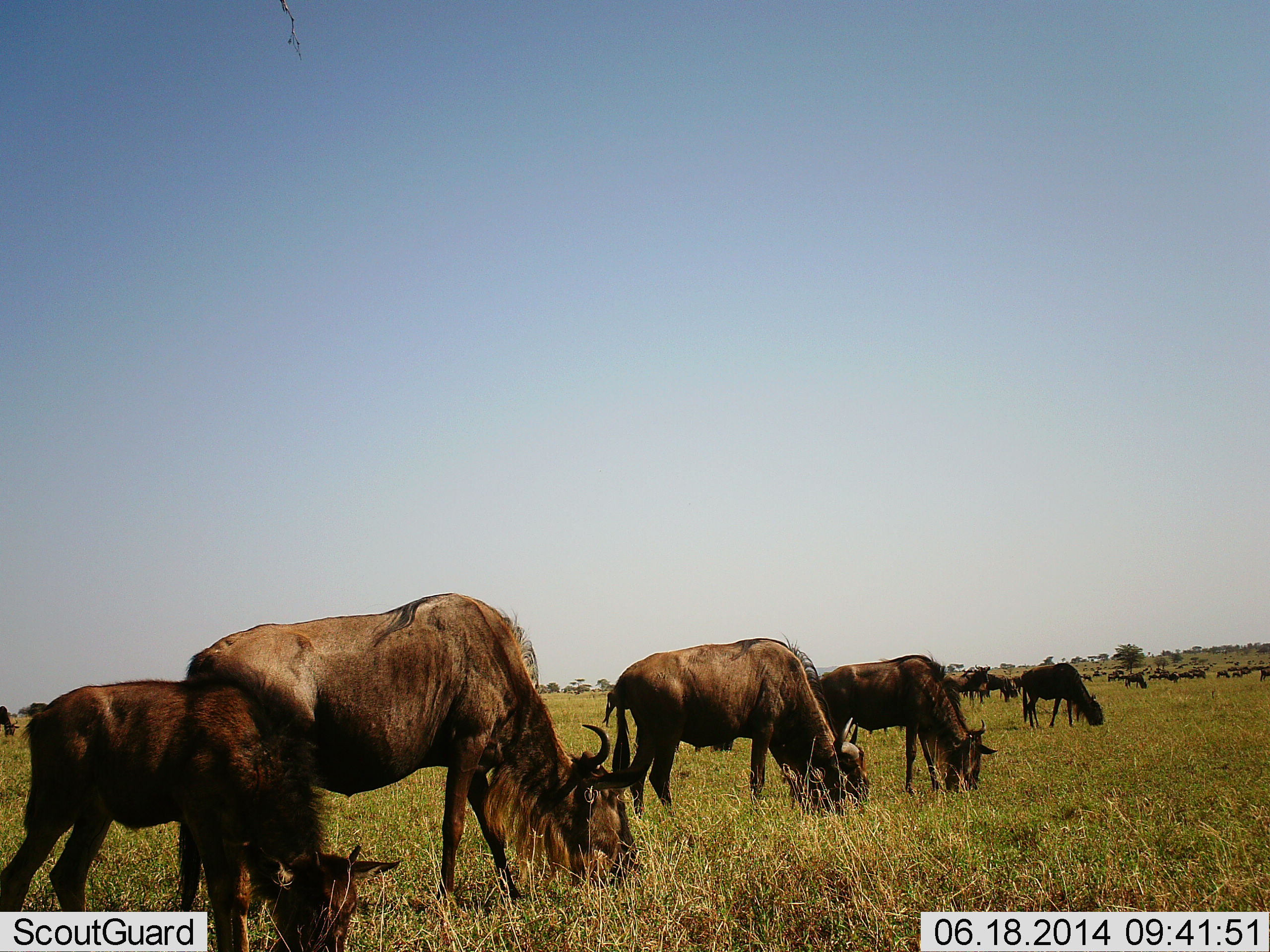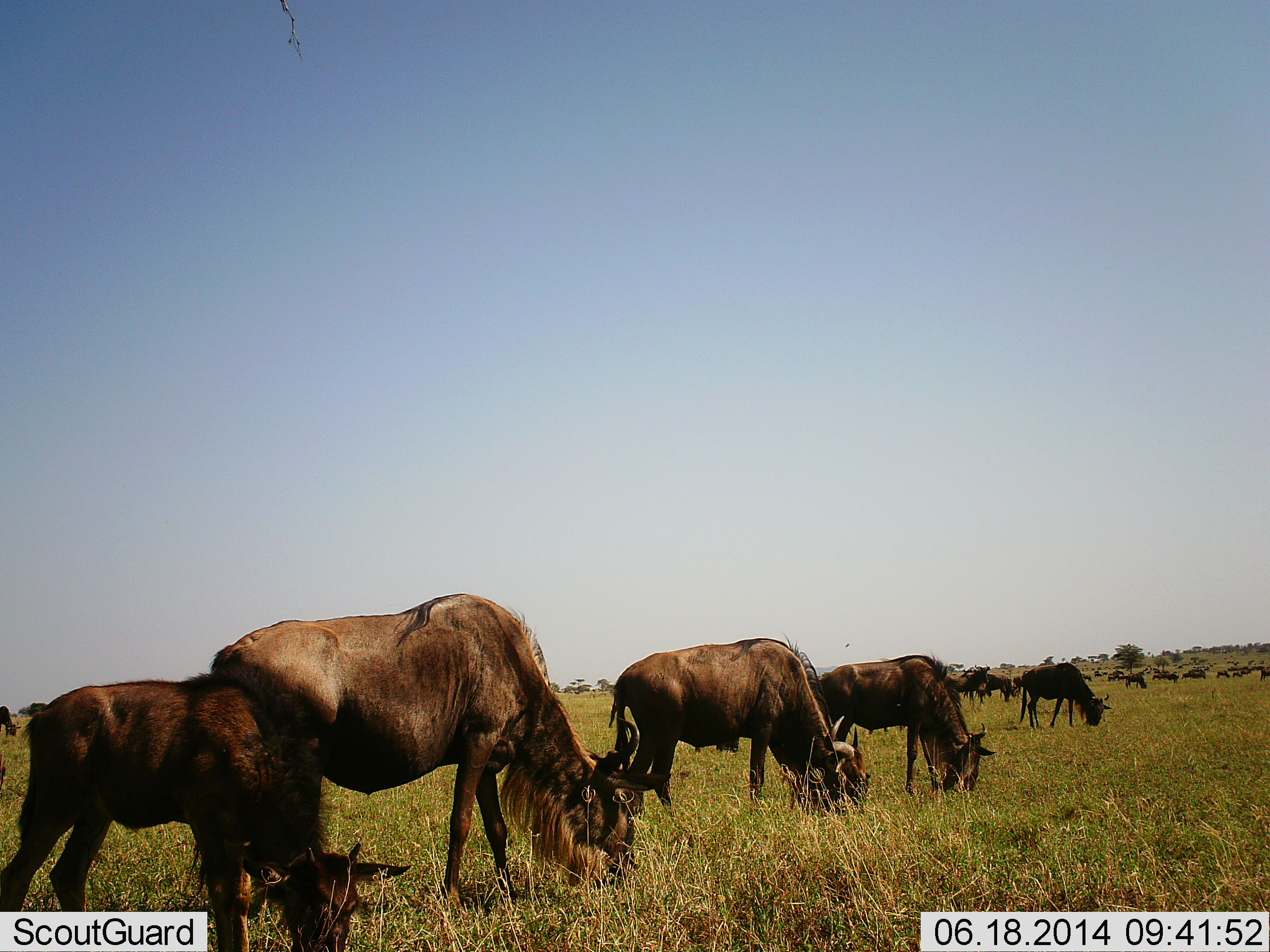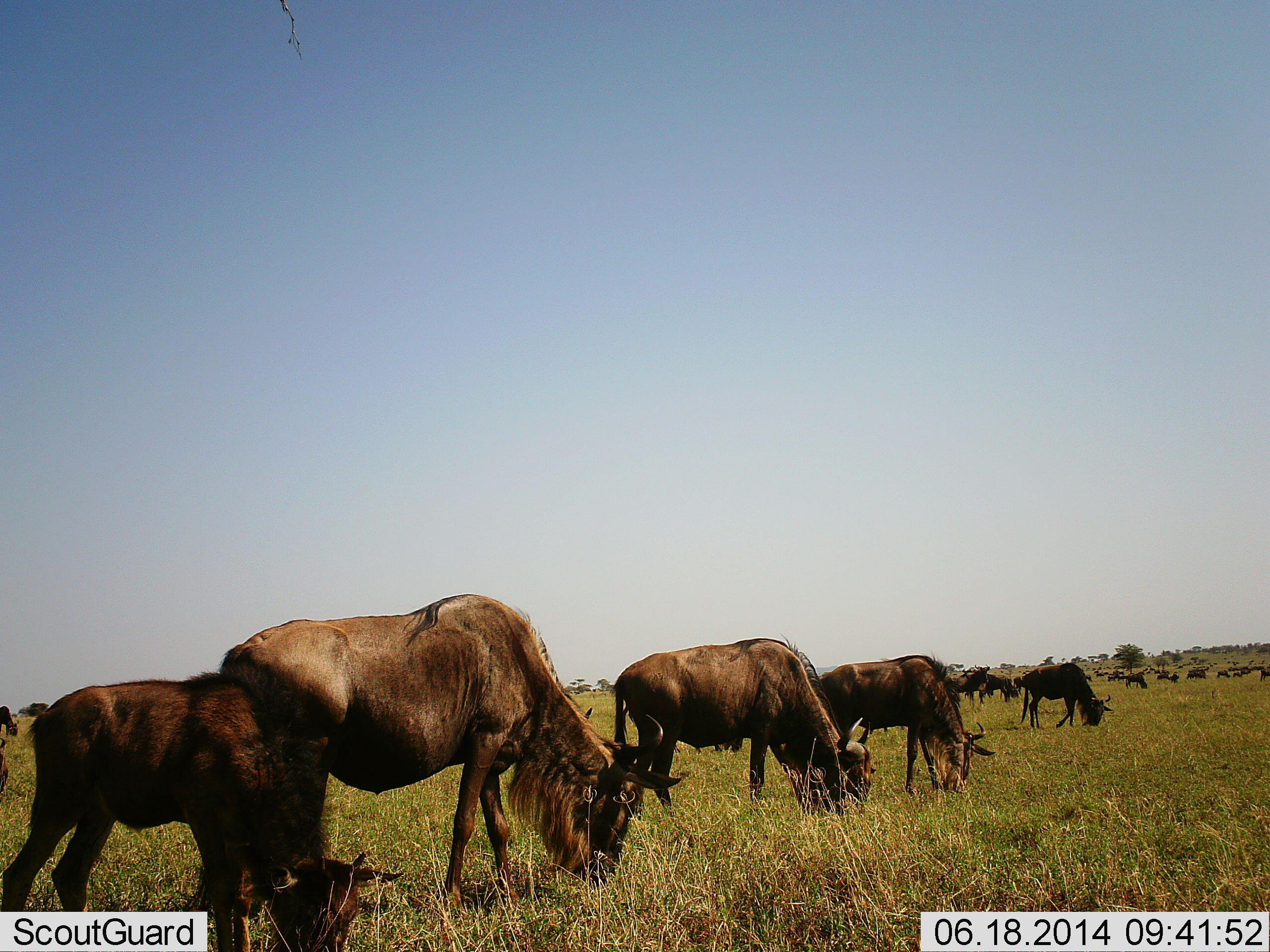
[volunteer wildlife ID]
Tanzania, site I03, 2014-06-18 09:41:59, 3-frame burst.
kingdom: Animalia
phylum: Chordata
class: Mammalia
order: Artiodactyla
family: Bovidae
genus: Connochaetes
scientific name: Connochaetes taurinus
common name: blue wildebeest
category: wildebeest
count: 11-50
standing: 20%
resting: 0%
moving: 0%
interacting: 0%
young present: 60%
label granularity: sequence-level